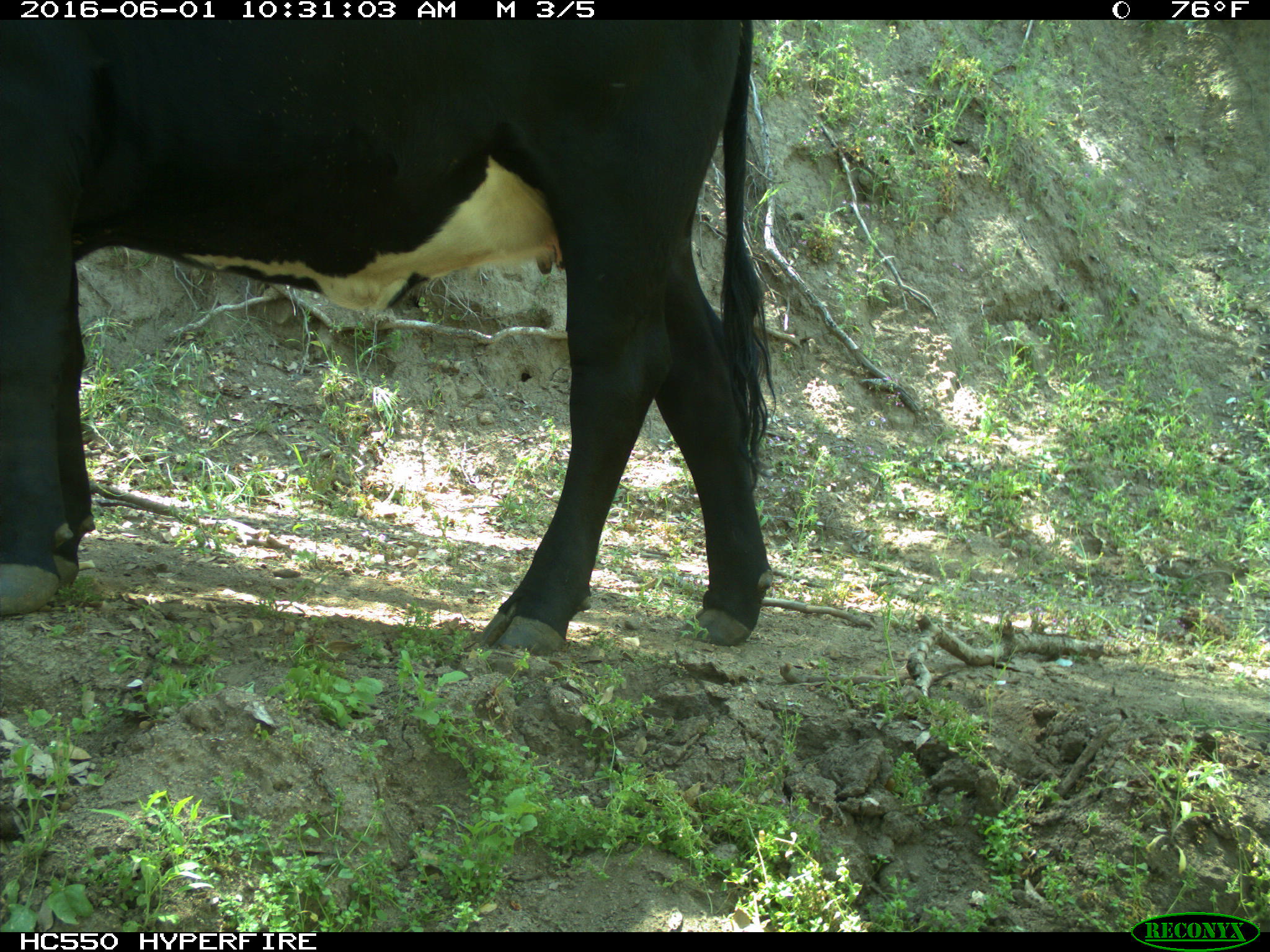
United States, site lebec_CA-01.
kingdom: Animalia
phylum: Chordata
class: Mammalia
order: Artiodactyla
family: Bovidae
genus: Bos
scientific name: Bos taurus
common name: domestic cow